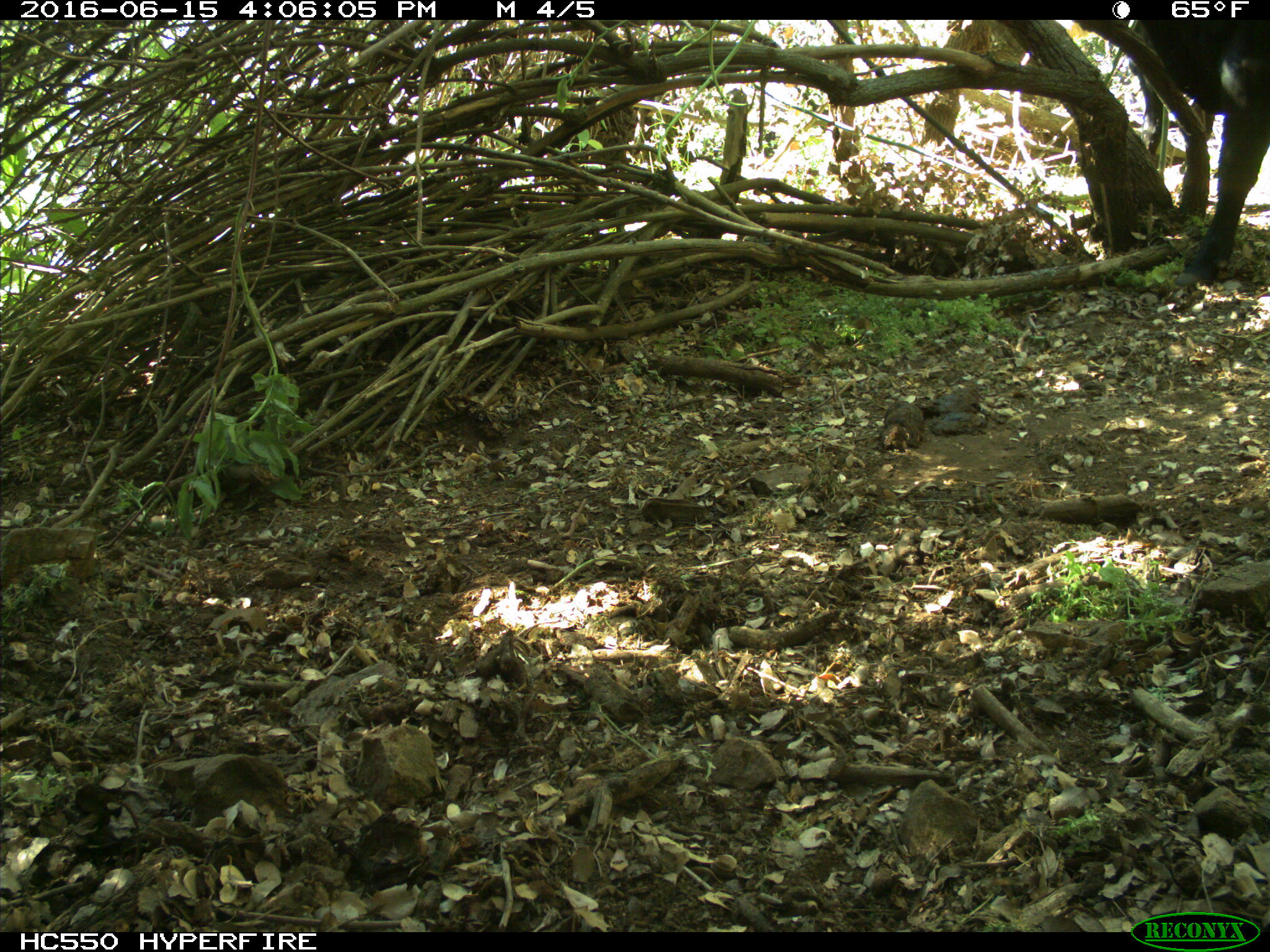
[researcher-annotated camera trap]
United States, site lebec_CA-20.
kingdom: Animalia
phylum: Chordata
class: Mammalia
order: Artiodactyla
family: Bovidae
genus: Bos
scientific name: Bos taurus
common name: domestic cow